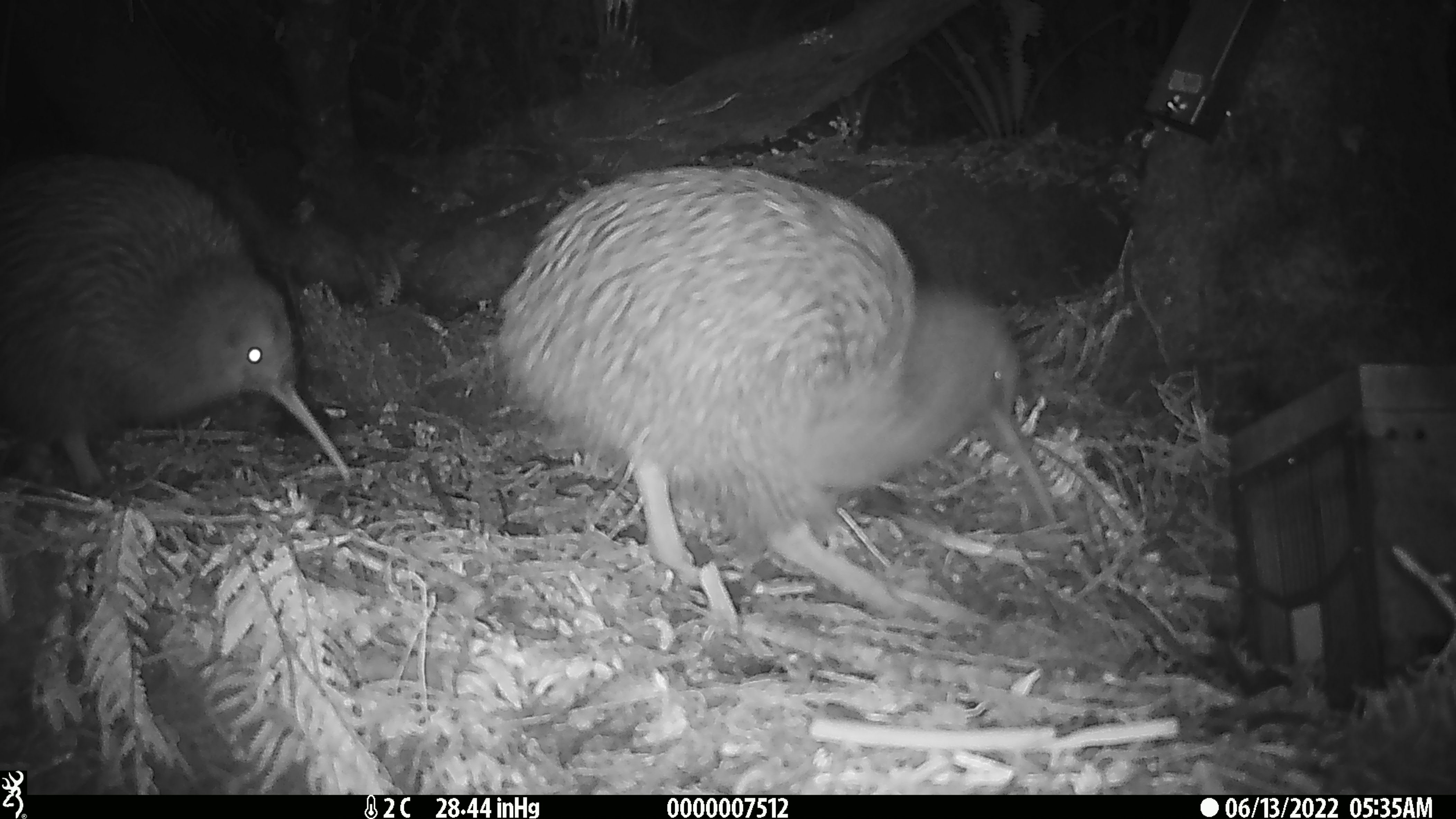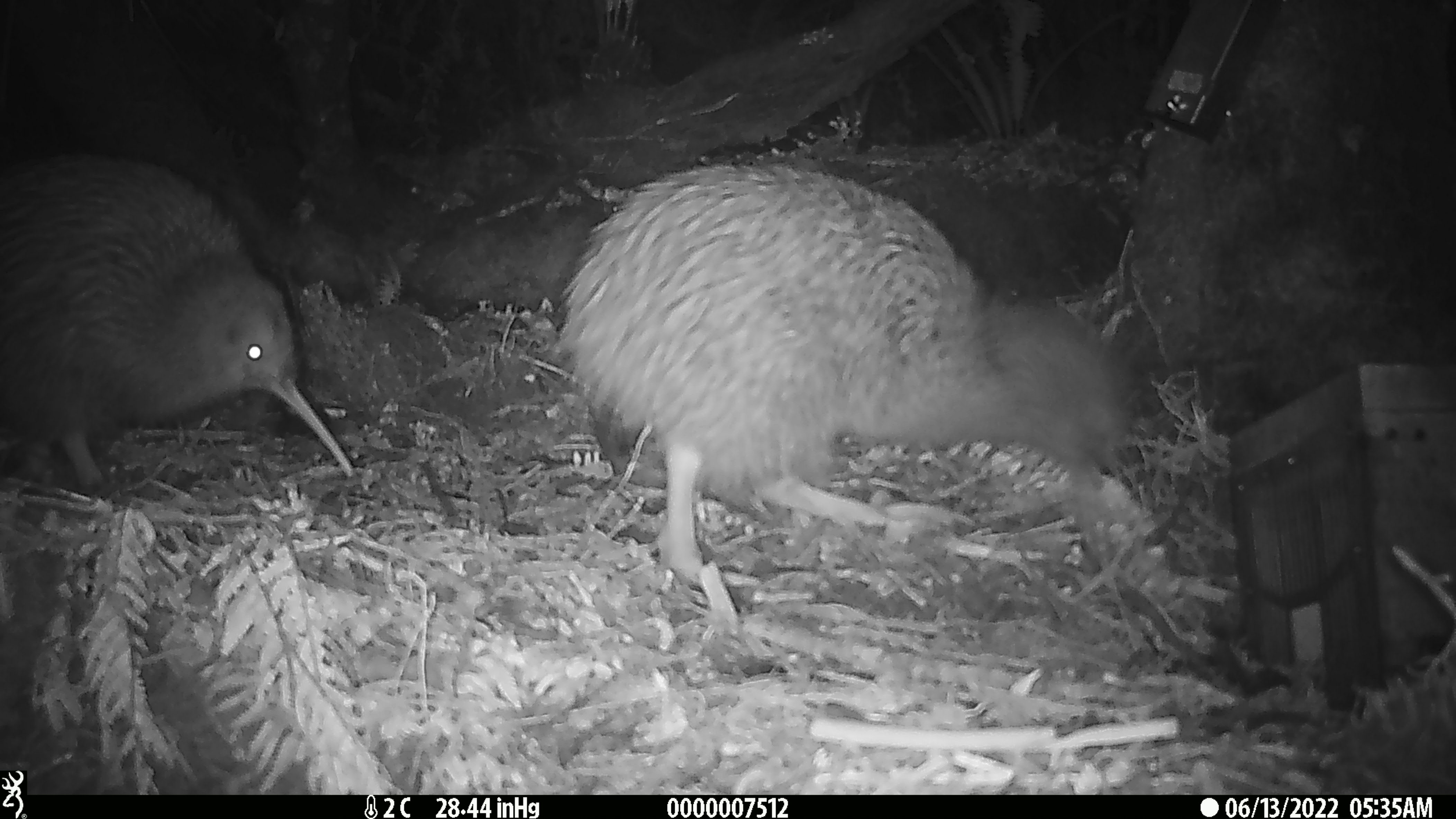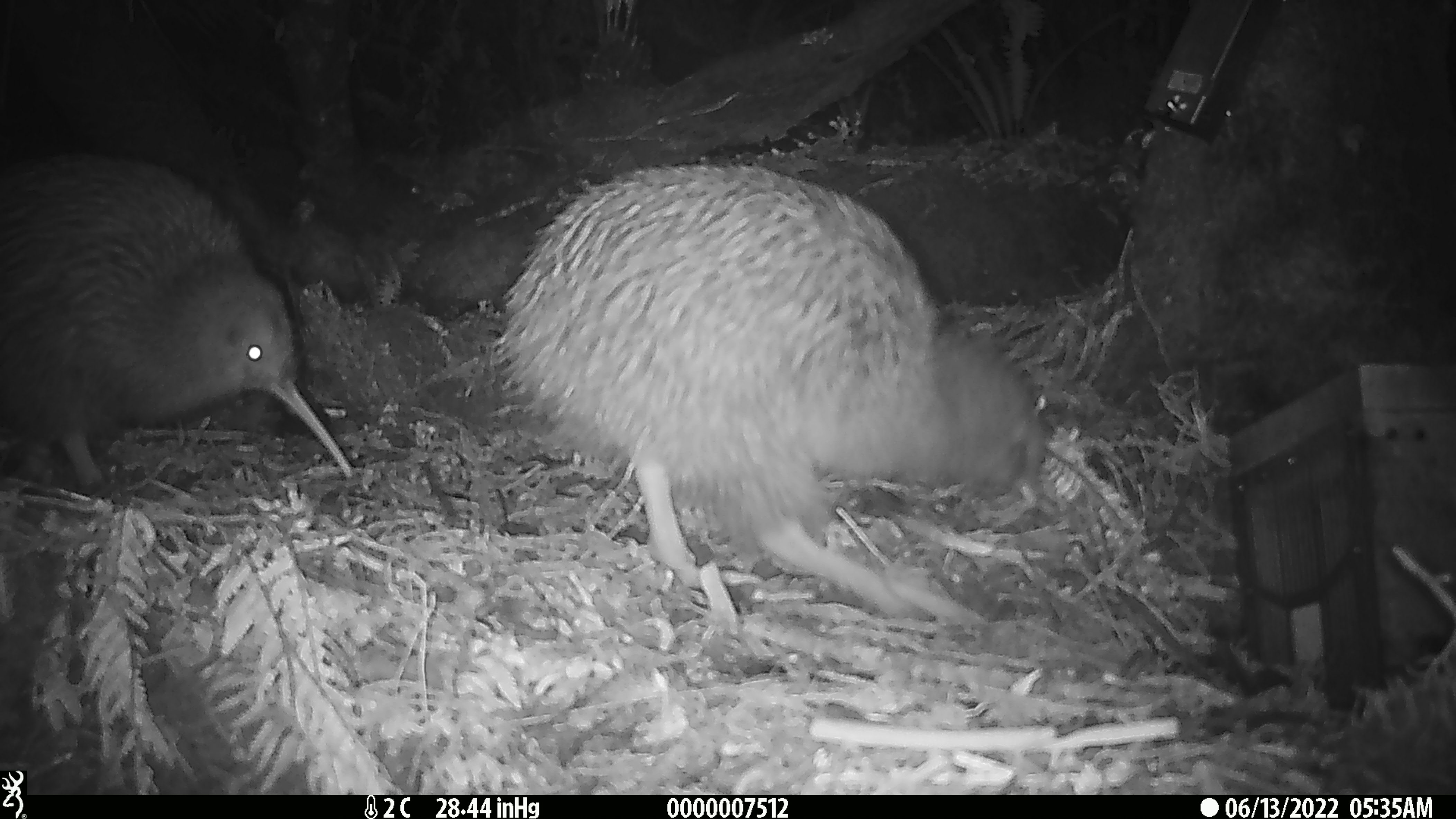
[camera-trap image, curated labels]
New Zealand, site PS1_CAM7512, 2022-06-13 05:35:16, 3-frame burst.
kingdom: Animalia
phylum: Chordata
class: Aves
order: Apterygiformes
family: Apterygidae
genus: Apteryx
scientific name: Apteryx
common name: kiwi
Kiwi (Apteryx).